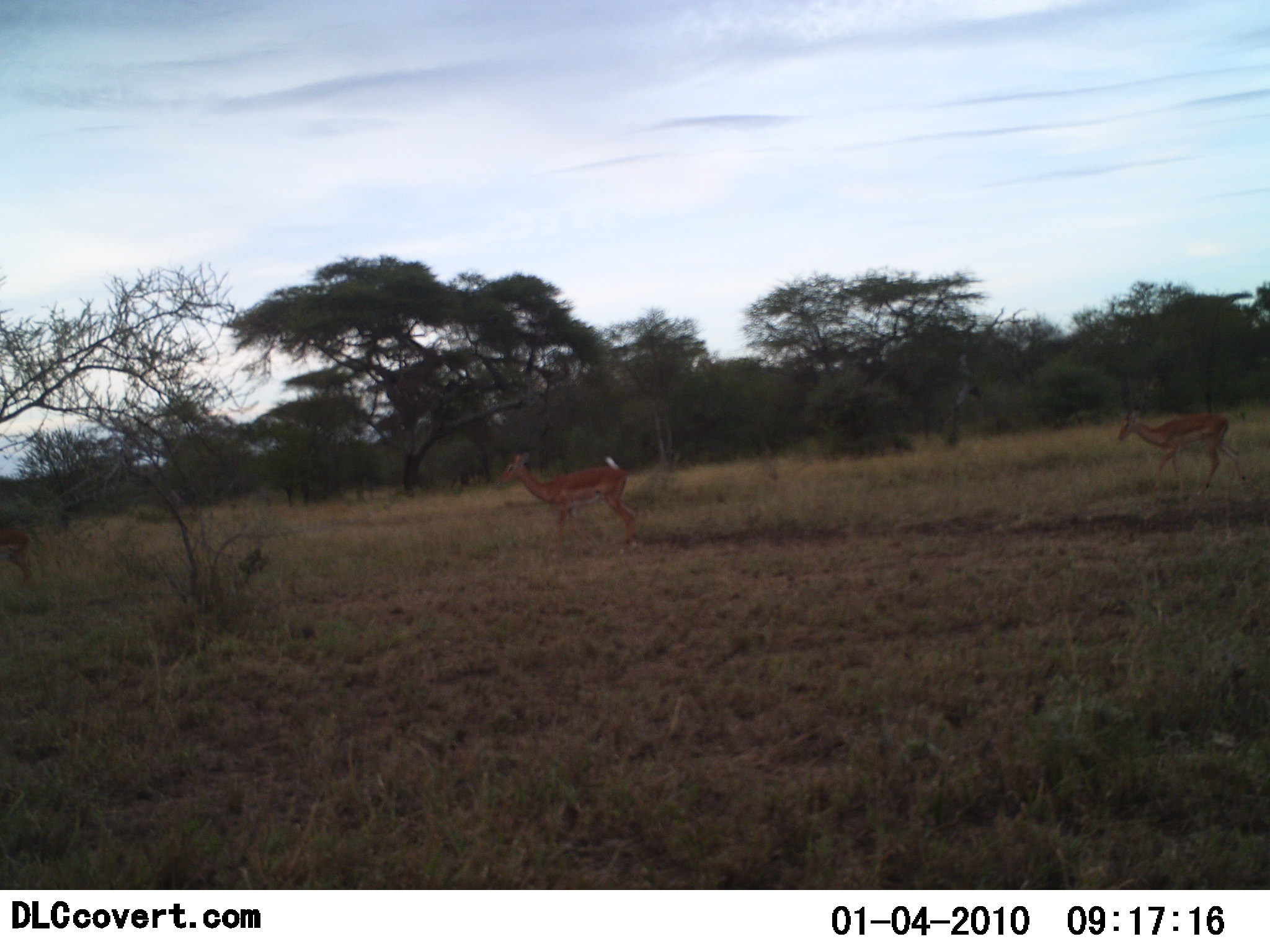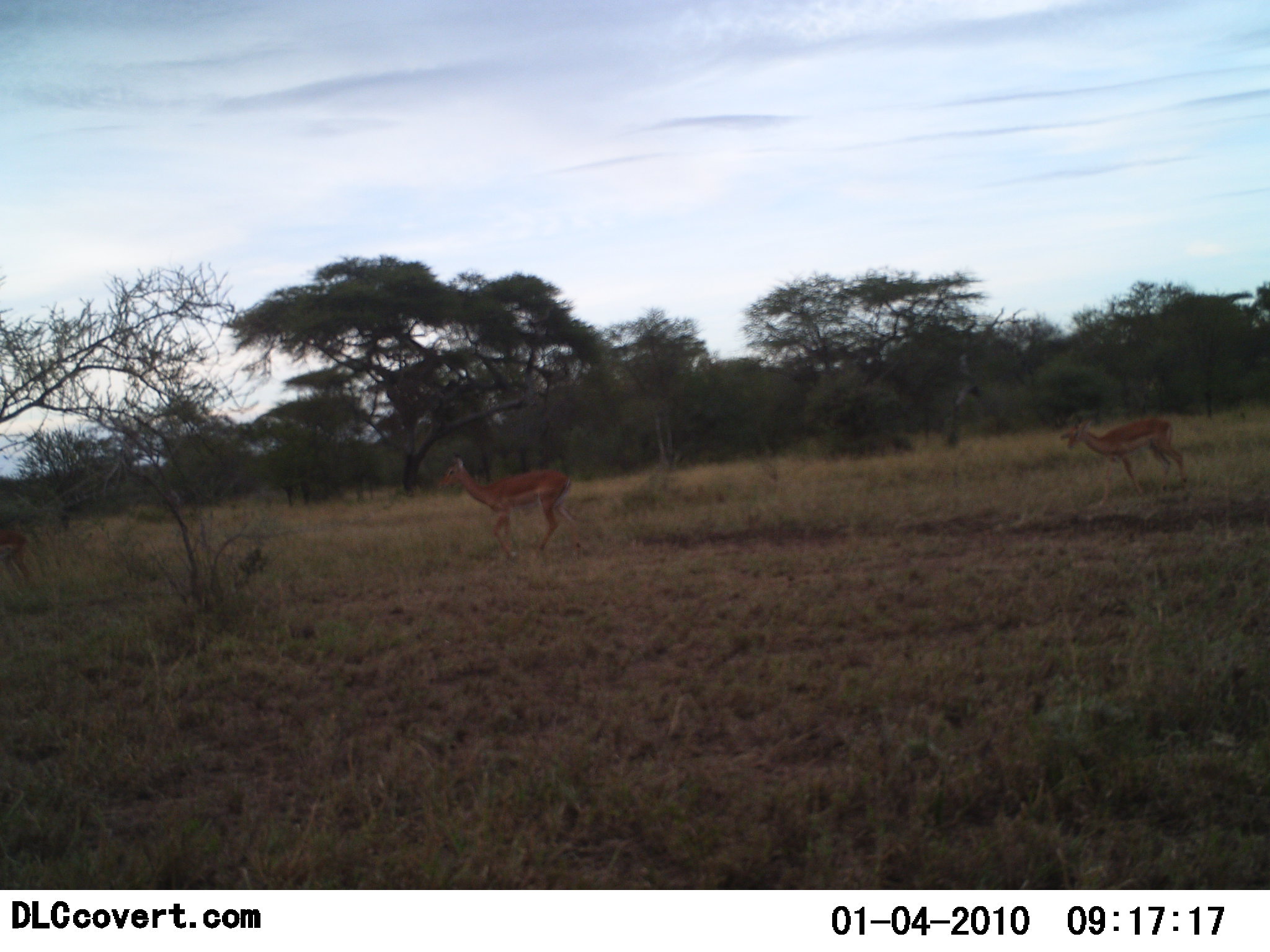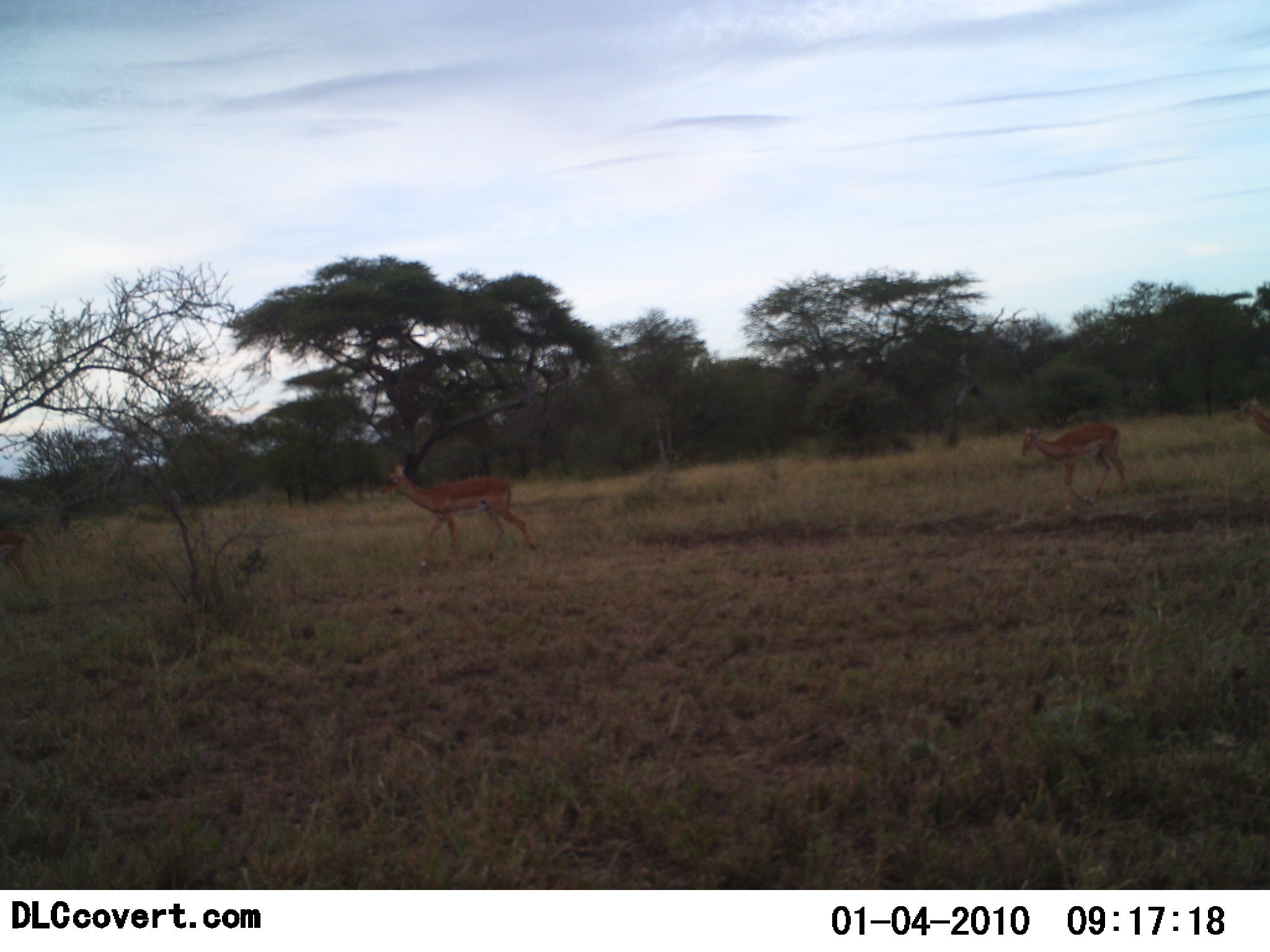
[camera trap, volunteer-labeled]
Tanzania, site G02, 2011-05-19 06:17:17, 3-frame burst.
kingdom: Animalia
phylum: Chordata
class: Mammalia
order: Artiodactyla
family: Bovidae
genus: Aepyceros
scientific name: Aepyceros melampus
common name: impala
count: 2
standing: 0%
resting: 0%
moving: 100%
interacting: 0%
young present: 0%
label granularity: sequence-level